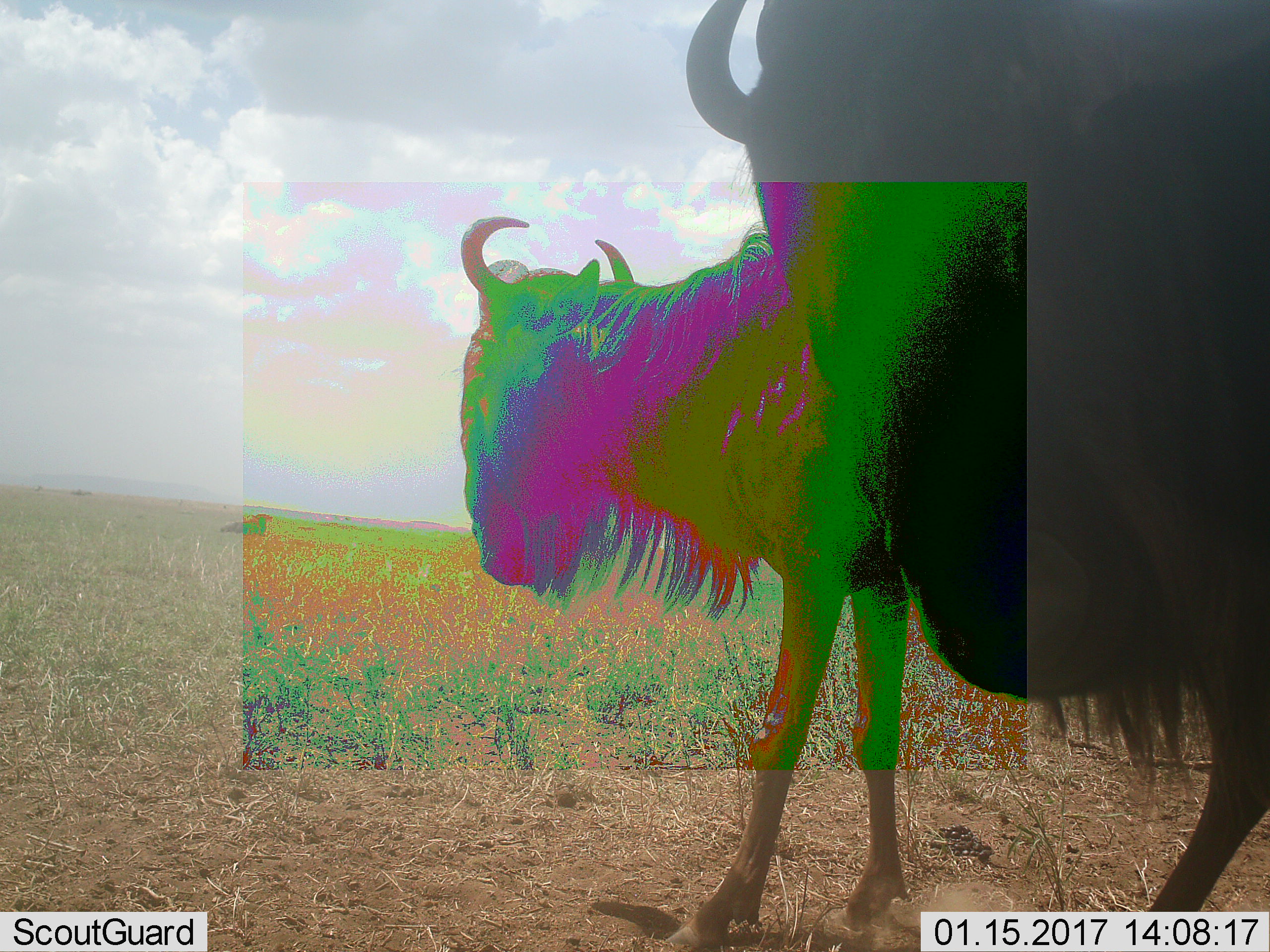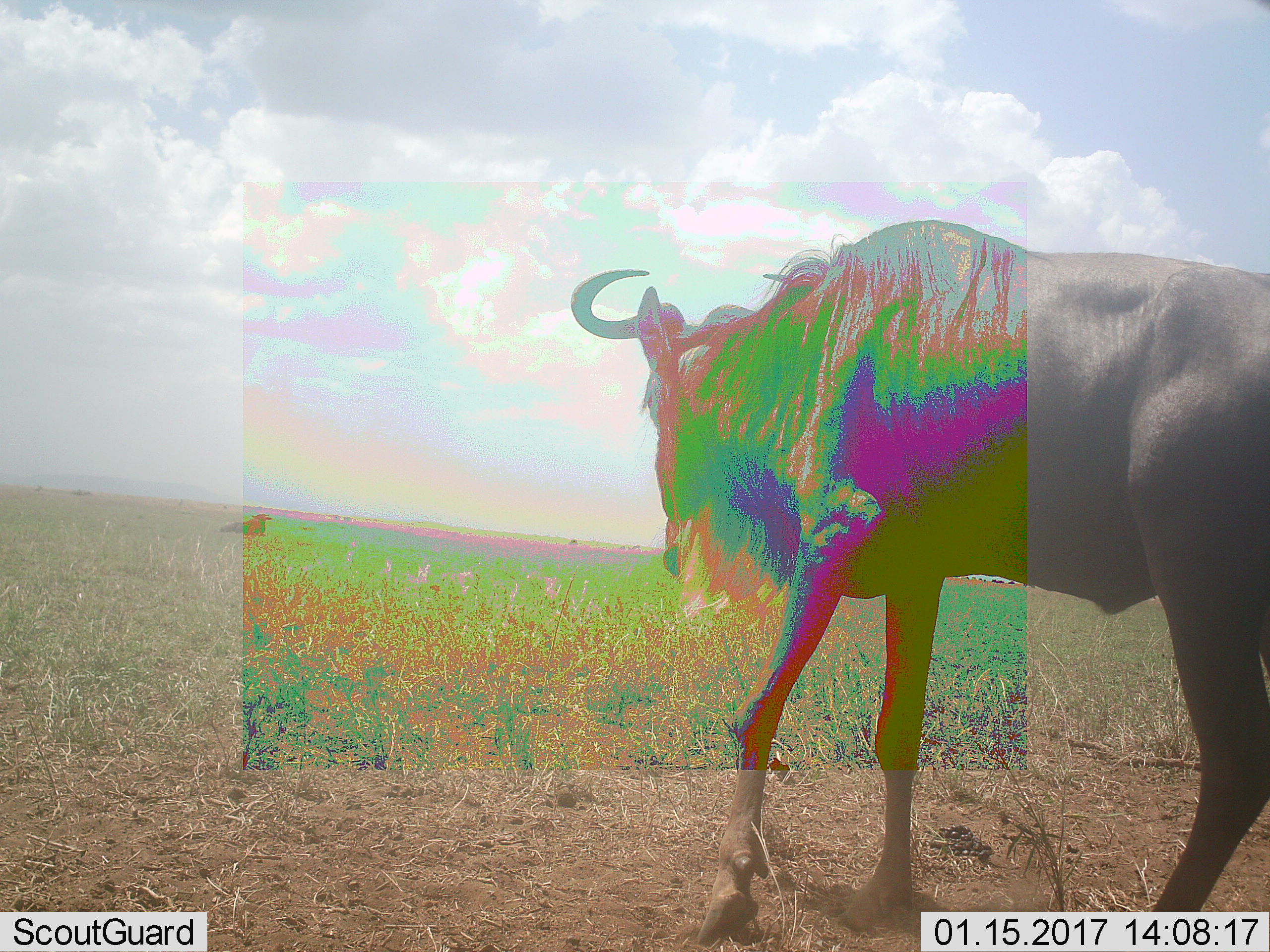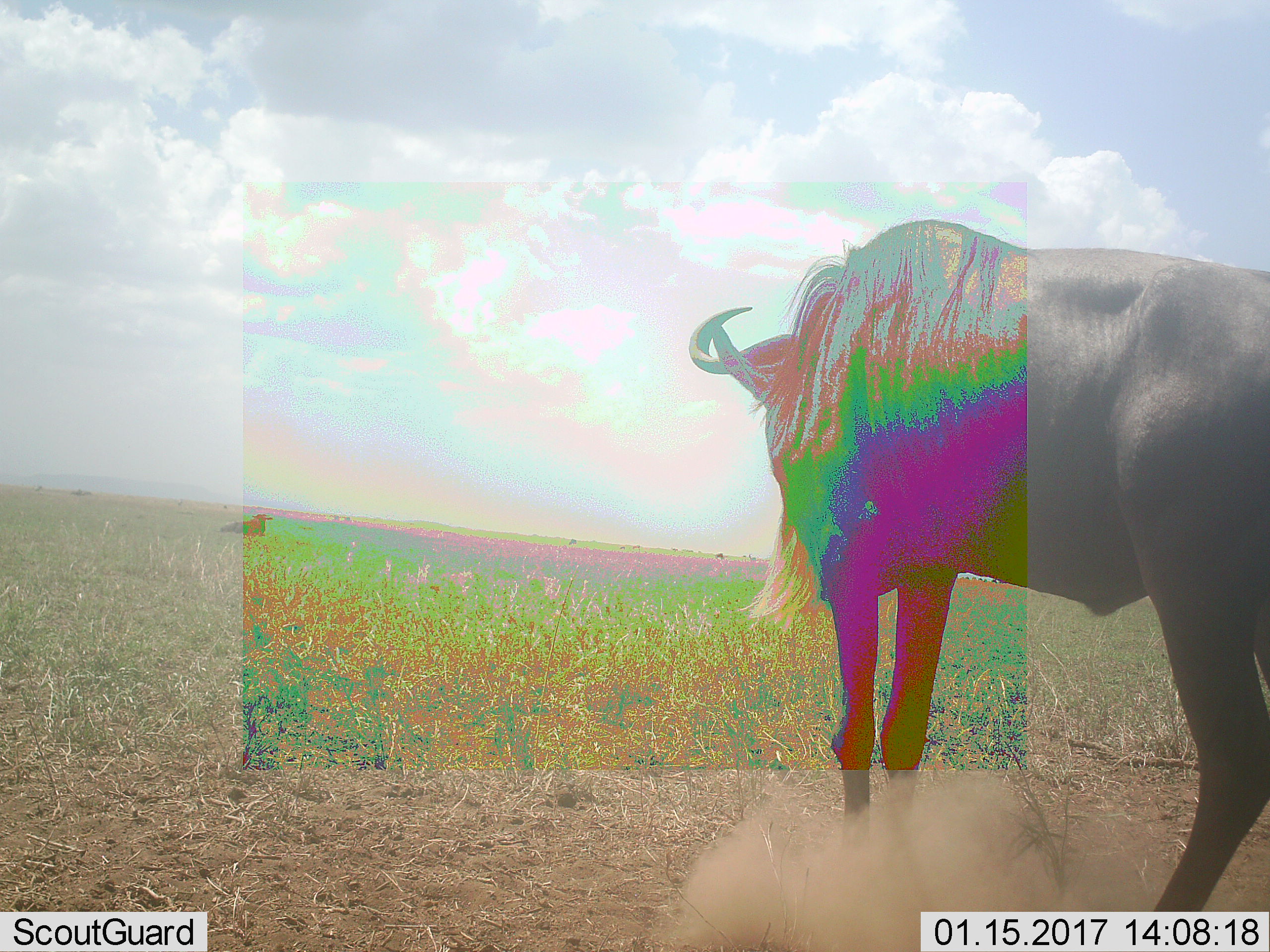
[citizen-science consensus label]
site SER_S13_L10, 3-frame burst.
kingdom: Animalia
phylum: Chordata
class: Mammalia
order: Artiodactyla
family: Bovidae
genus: Connochaetes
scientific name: Connochaetes taurinus taurinus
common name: blue wildebeest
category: wildebeestblue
Wildebeestblue (blue wildebeest) (Connochaetes taurinus taurinus), count 2. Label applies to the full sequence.